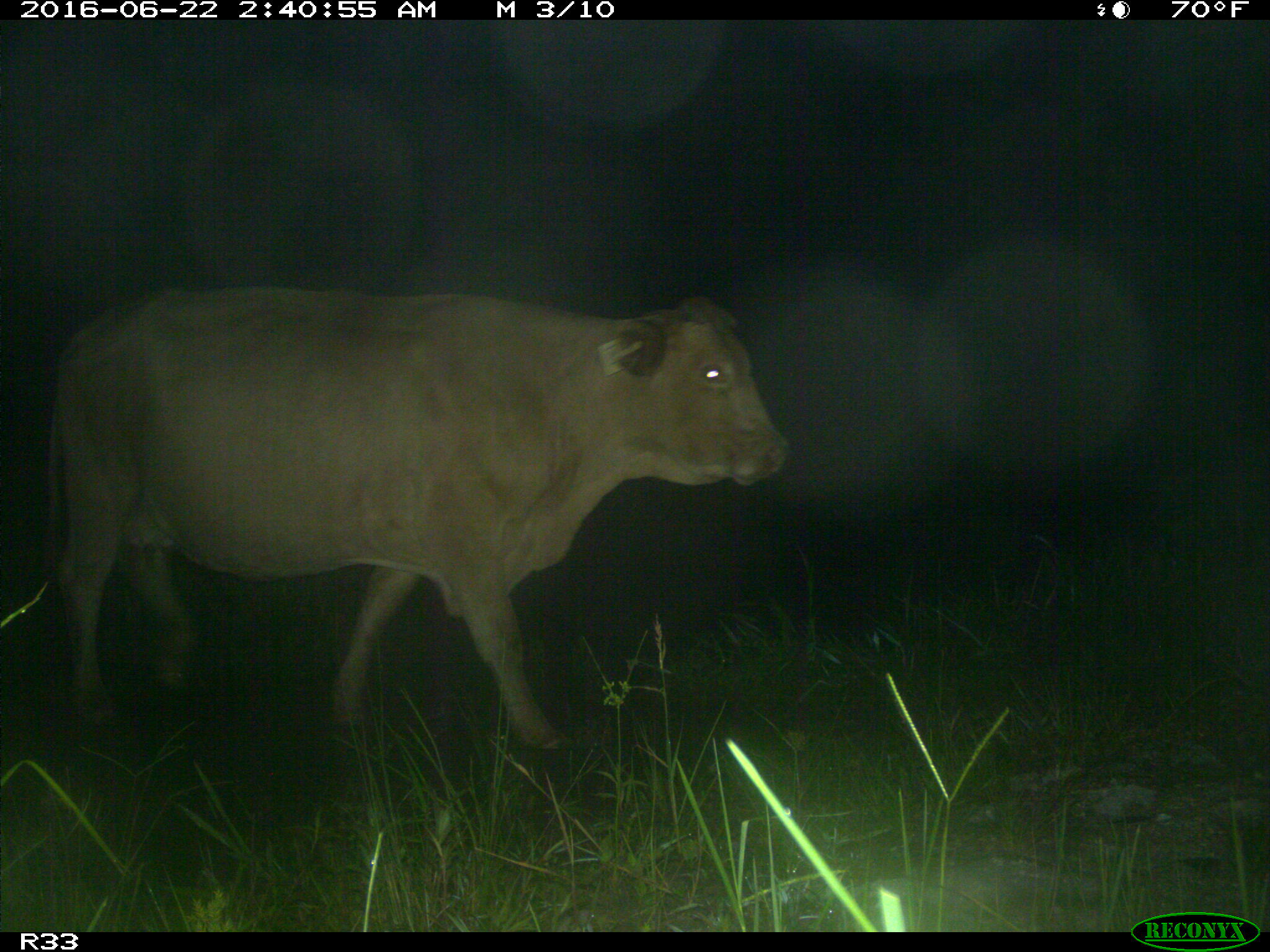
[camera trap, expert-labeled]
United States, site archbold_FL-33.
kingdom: Animalia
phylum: Chordata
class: Mammalia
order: Artiodactyla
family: Bovidae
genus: Bos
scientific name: Bos taurus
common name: domestic cow